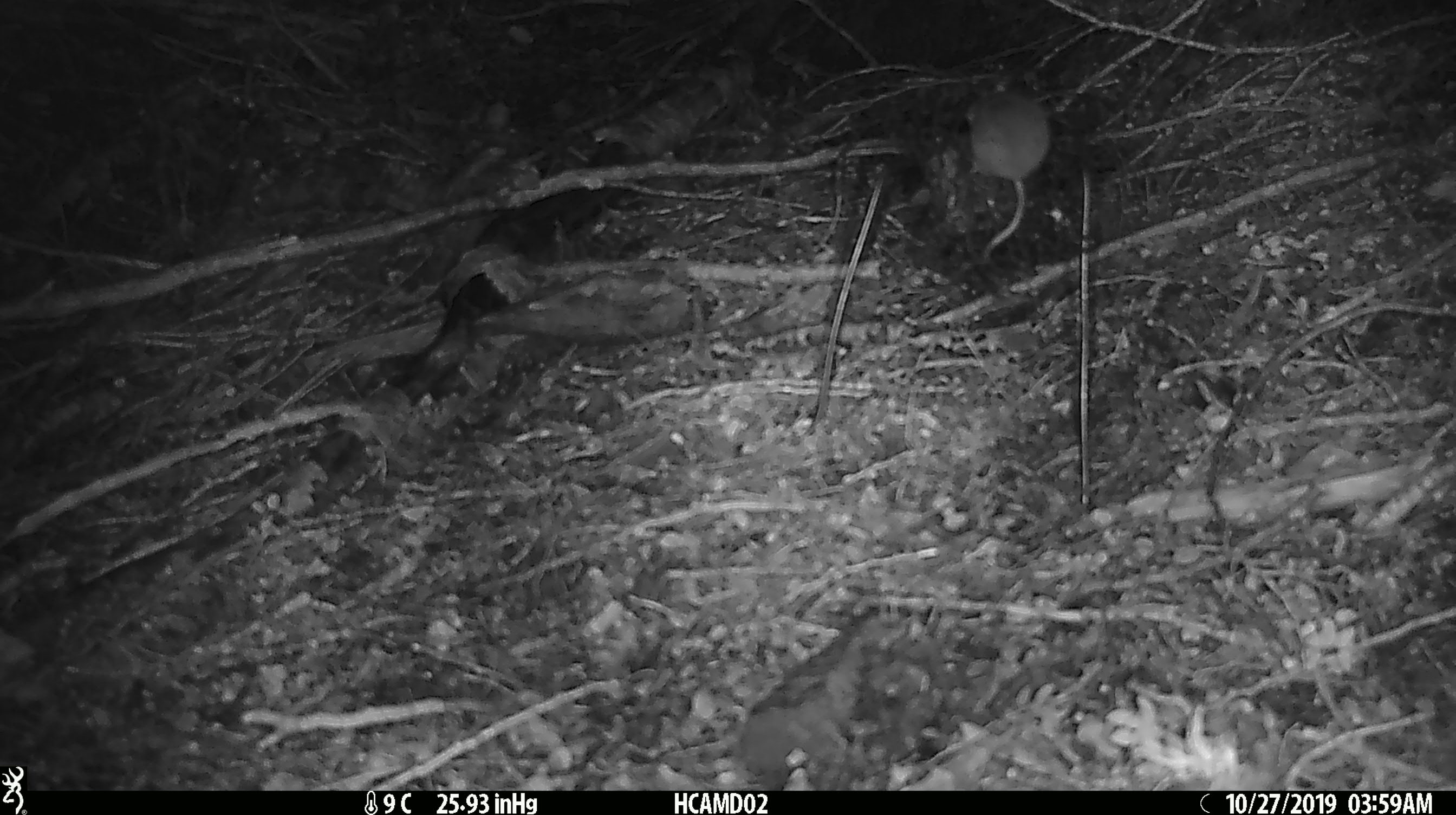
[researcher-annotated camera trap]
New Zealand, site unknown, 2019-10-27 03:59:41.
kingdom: Animalia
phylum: Chordata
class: Mammalia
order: Rodentia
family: Muridae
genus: Mus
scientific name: Mus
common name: mouse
Mouse (Mus).